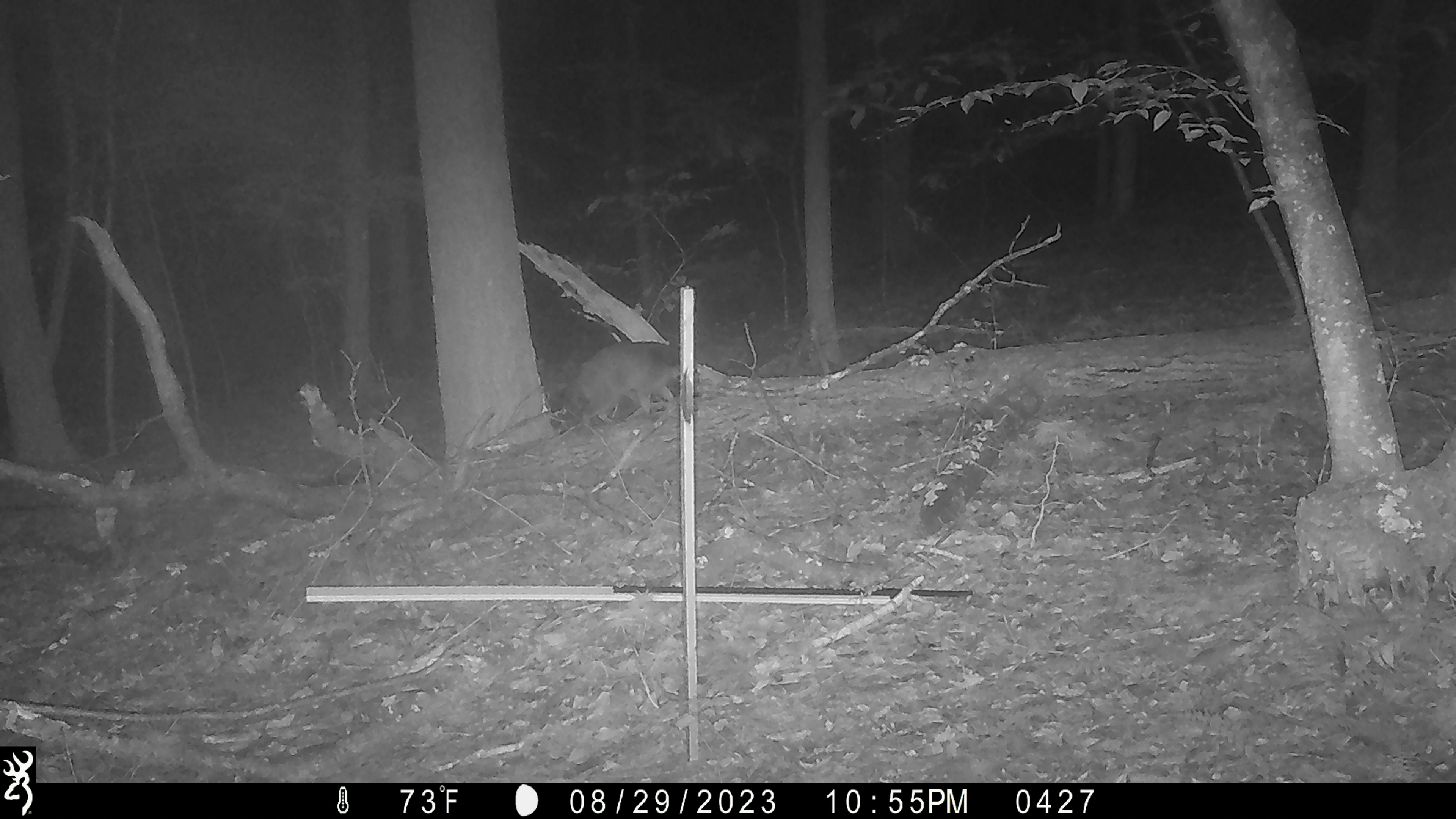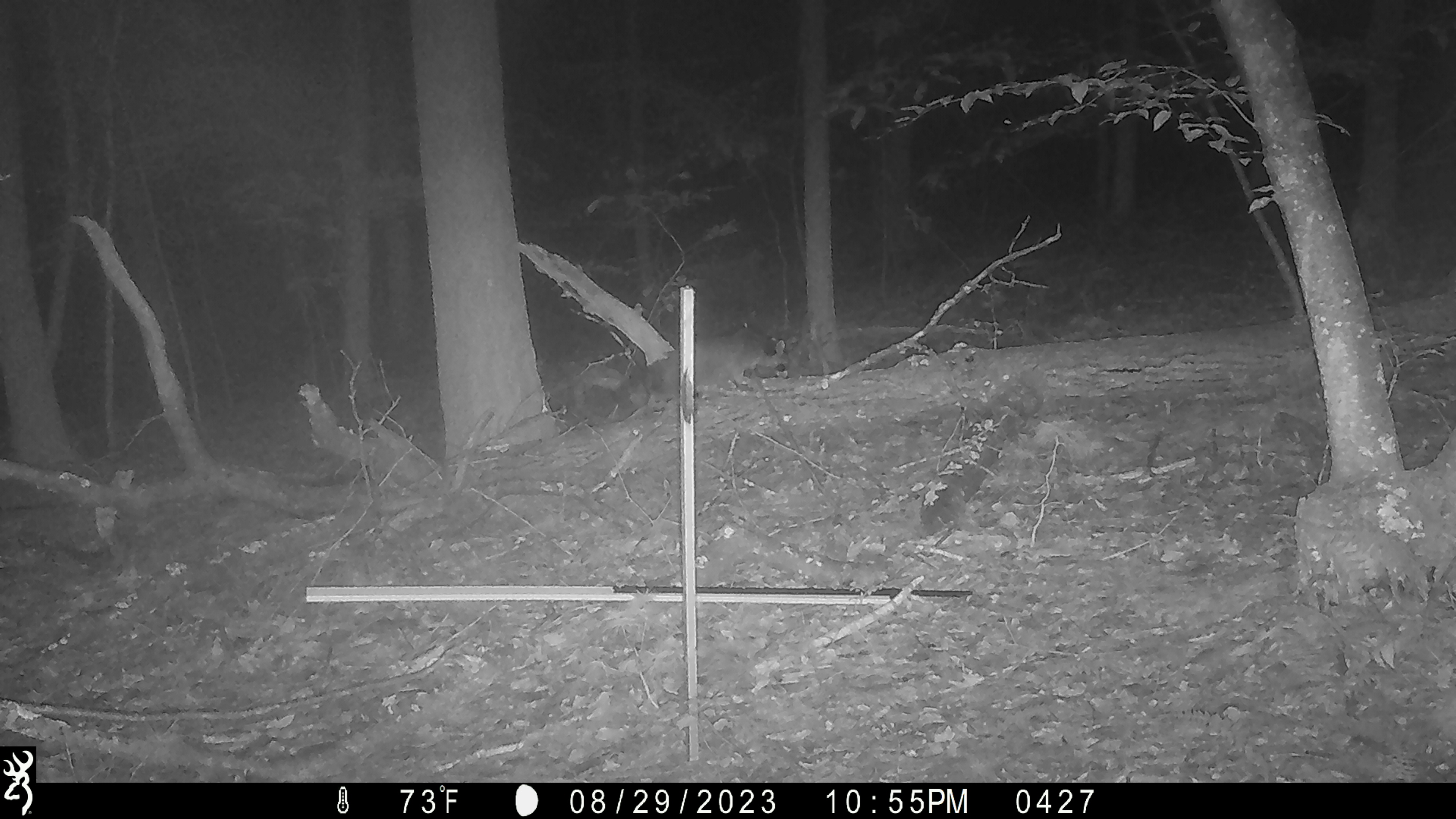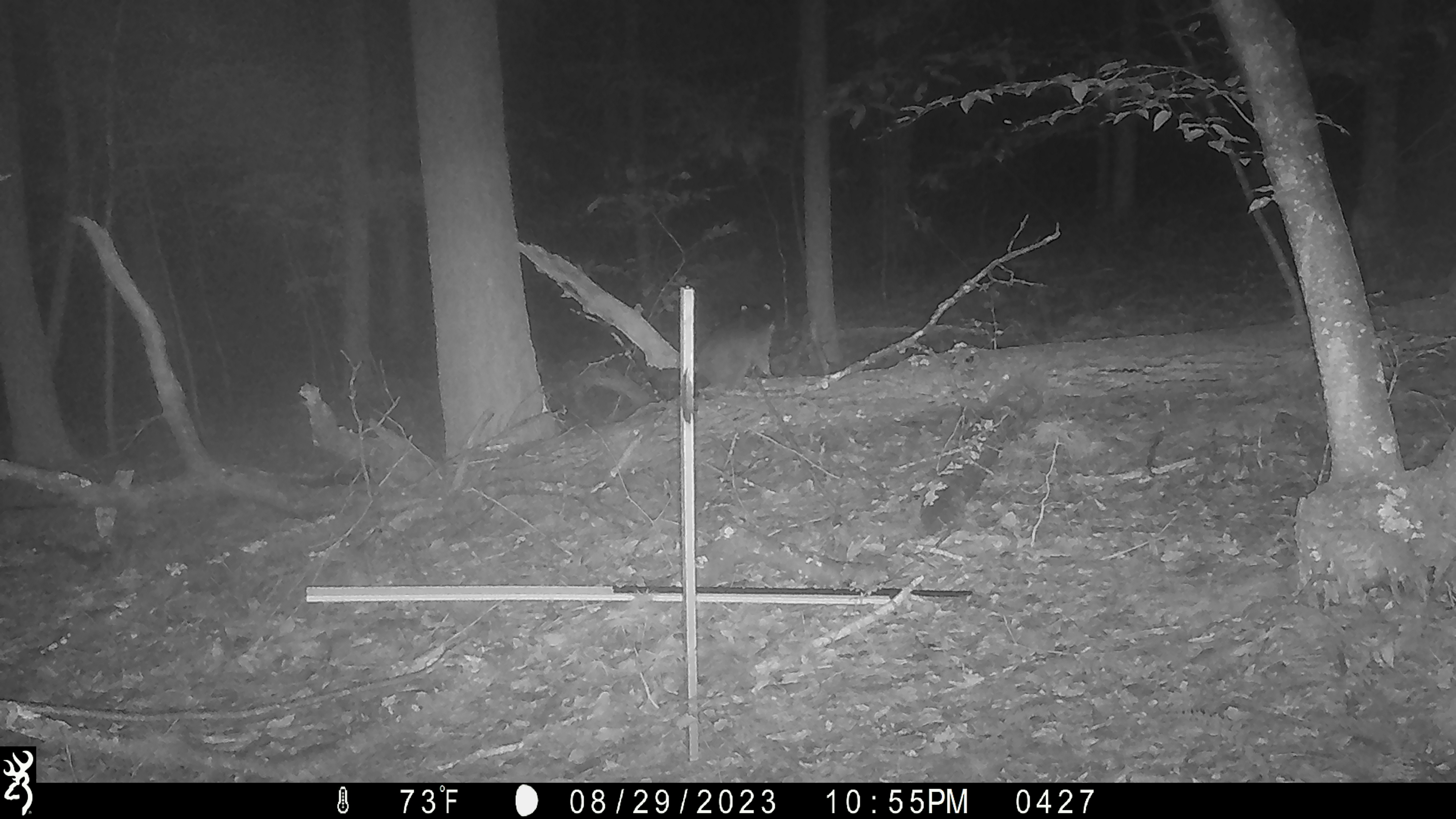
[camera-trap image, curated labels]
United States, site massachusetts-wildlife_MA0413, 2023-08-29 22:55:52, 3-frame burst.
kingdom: Animalia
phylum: Chordata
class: Mammalia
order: Carnivora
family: Procyonidae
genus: Procyon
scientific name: Procyon lotor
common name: raccoon